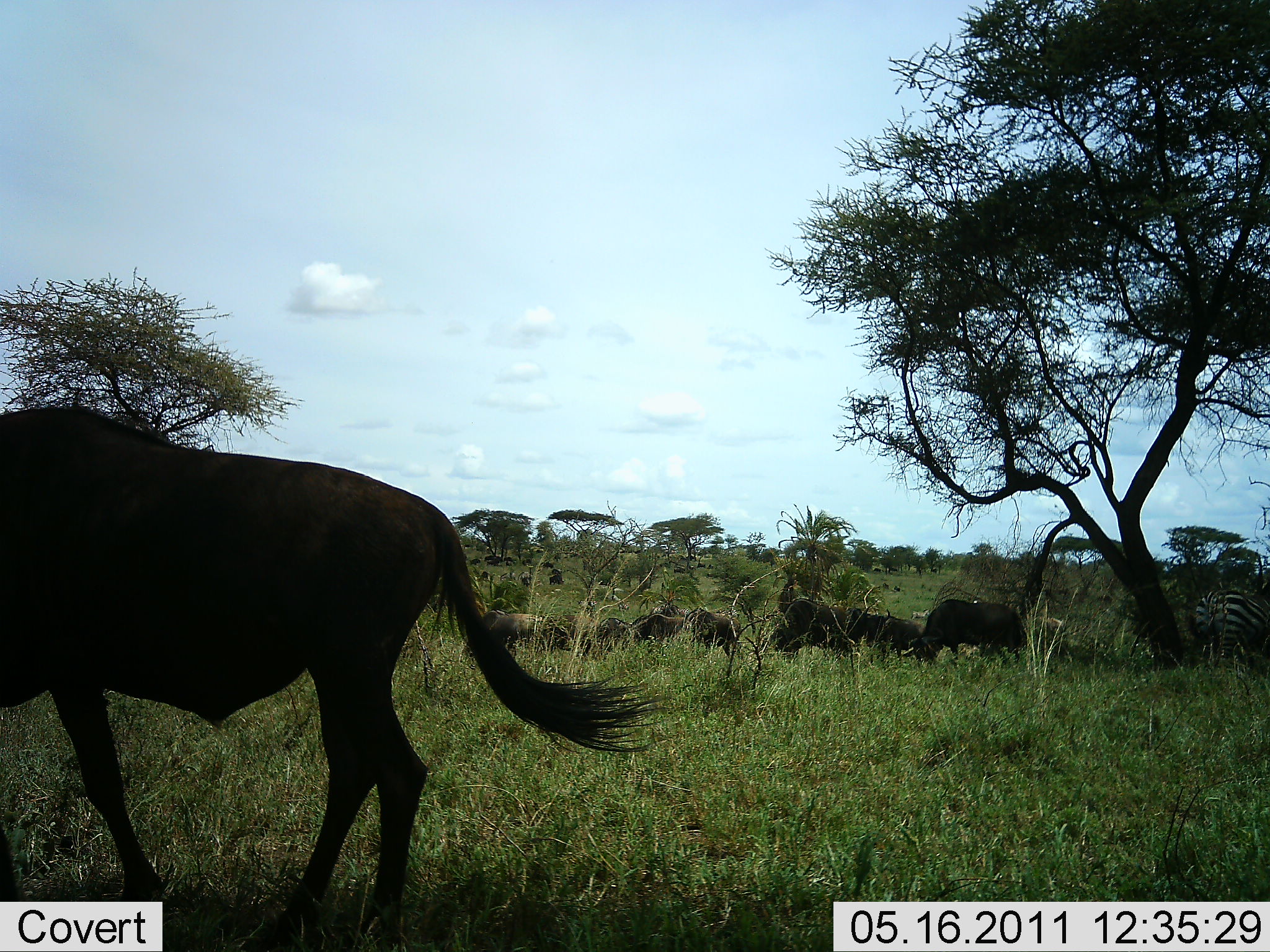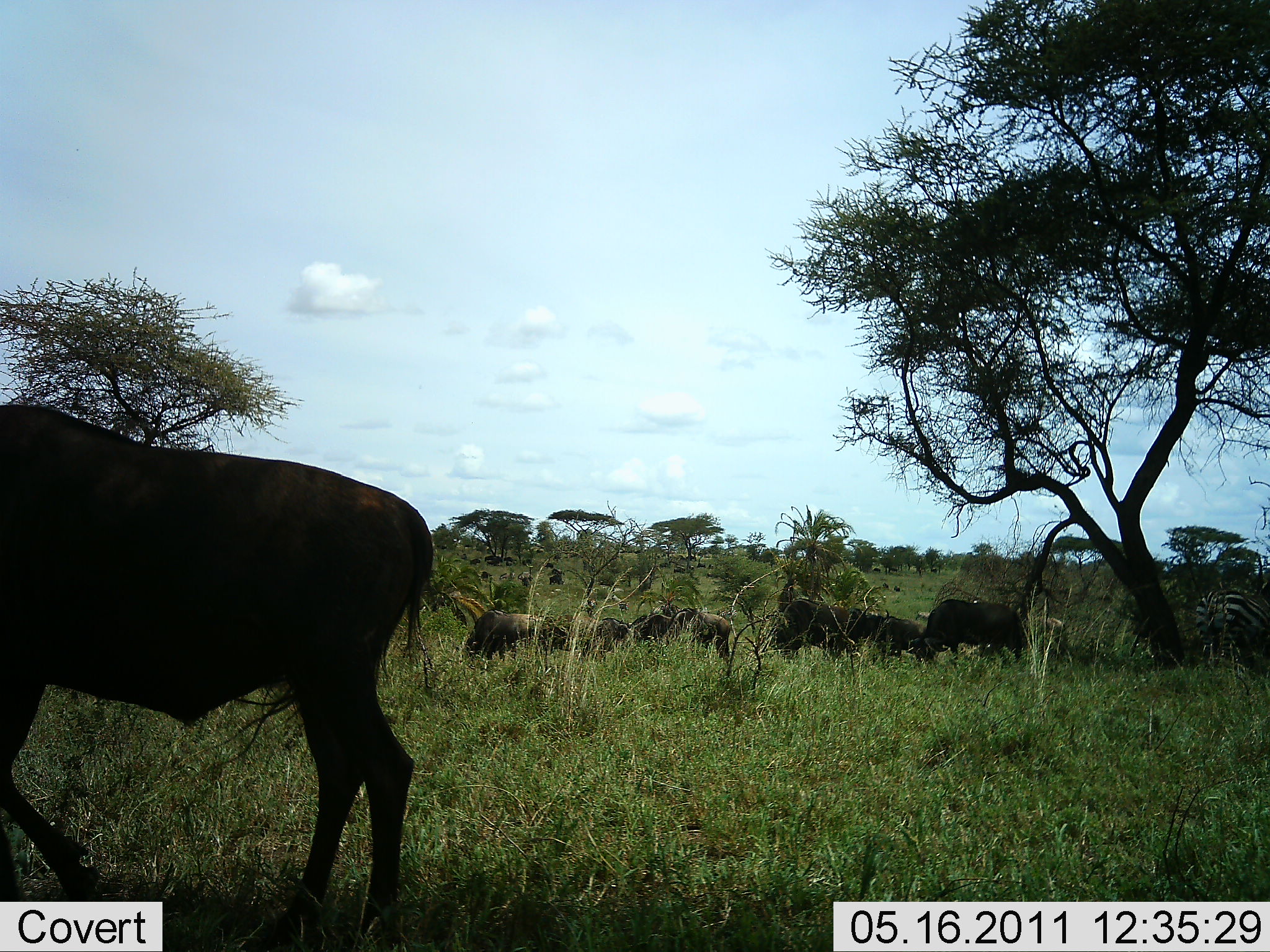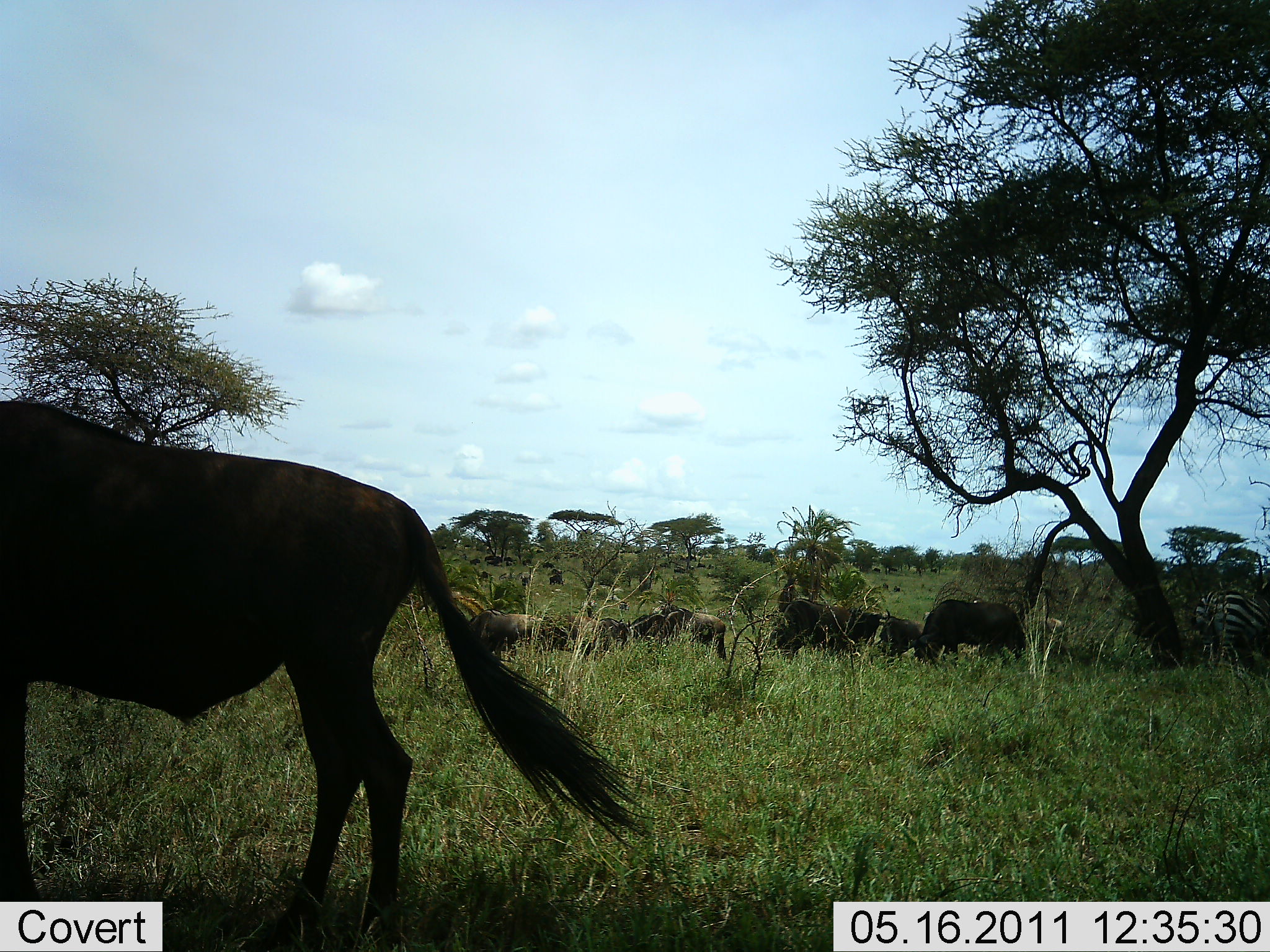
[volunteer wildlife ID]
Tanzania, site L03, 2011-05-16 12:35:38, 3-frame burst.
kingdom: Animalia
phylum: Chordata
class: Mammalia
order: Artiodactyla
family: Bovidae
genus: Connochaetes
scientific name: Connochaetes taurinus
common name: blue wildebeest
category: wildebeest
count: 10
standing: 57%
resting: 0%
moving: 21%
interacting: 0%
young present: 0%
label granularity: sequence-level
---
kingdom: Animalia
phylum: Chordata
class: Mammalia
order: Perissodactyla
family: Equidae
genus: Equus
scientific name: Equus quagga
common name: plains zebra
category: zebra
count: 1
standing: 64%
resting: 0%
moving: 9%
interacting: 0%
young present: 0%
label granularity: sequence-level